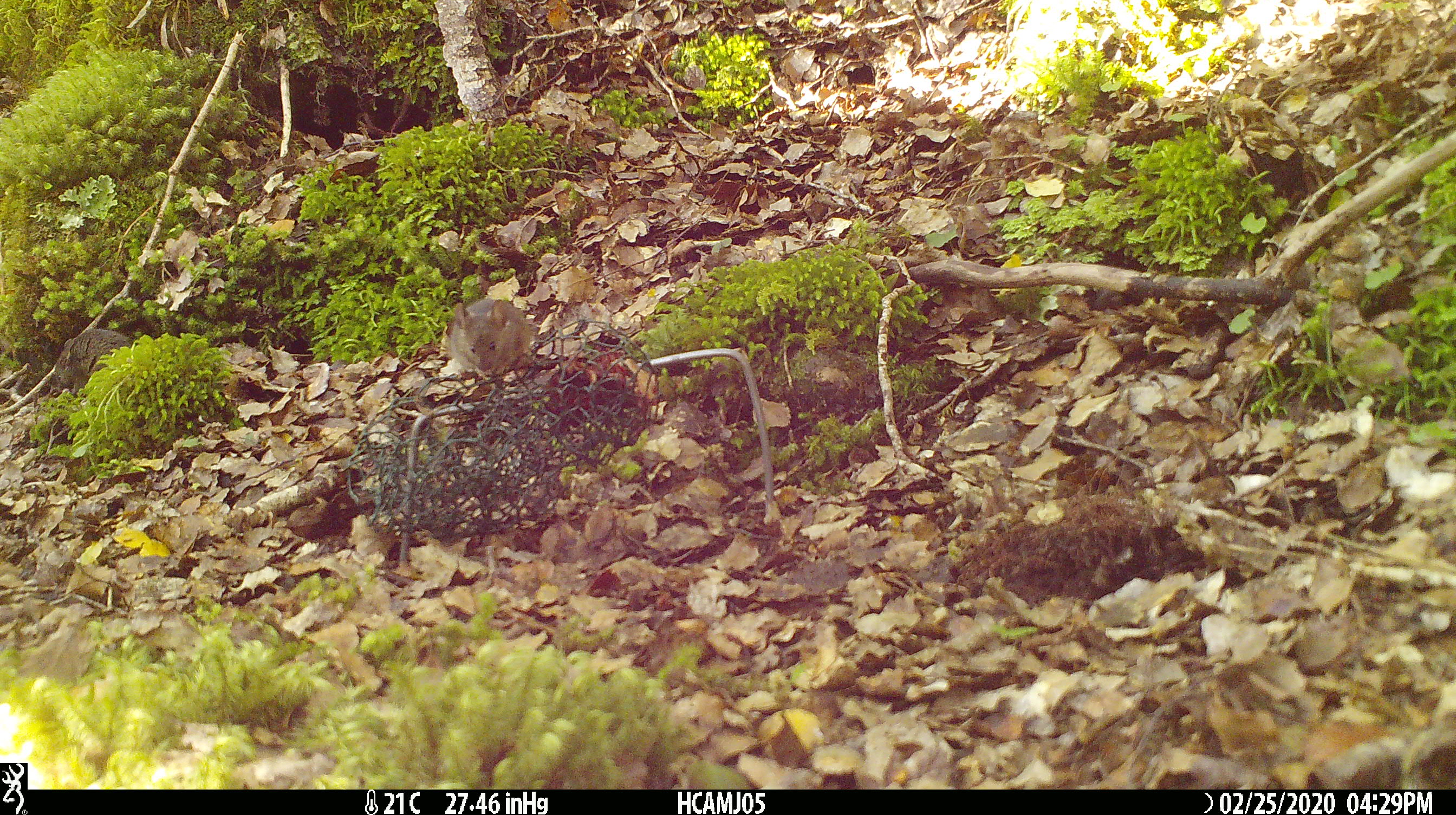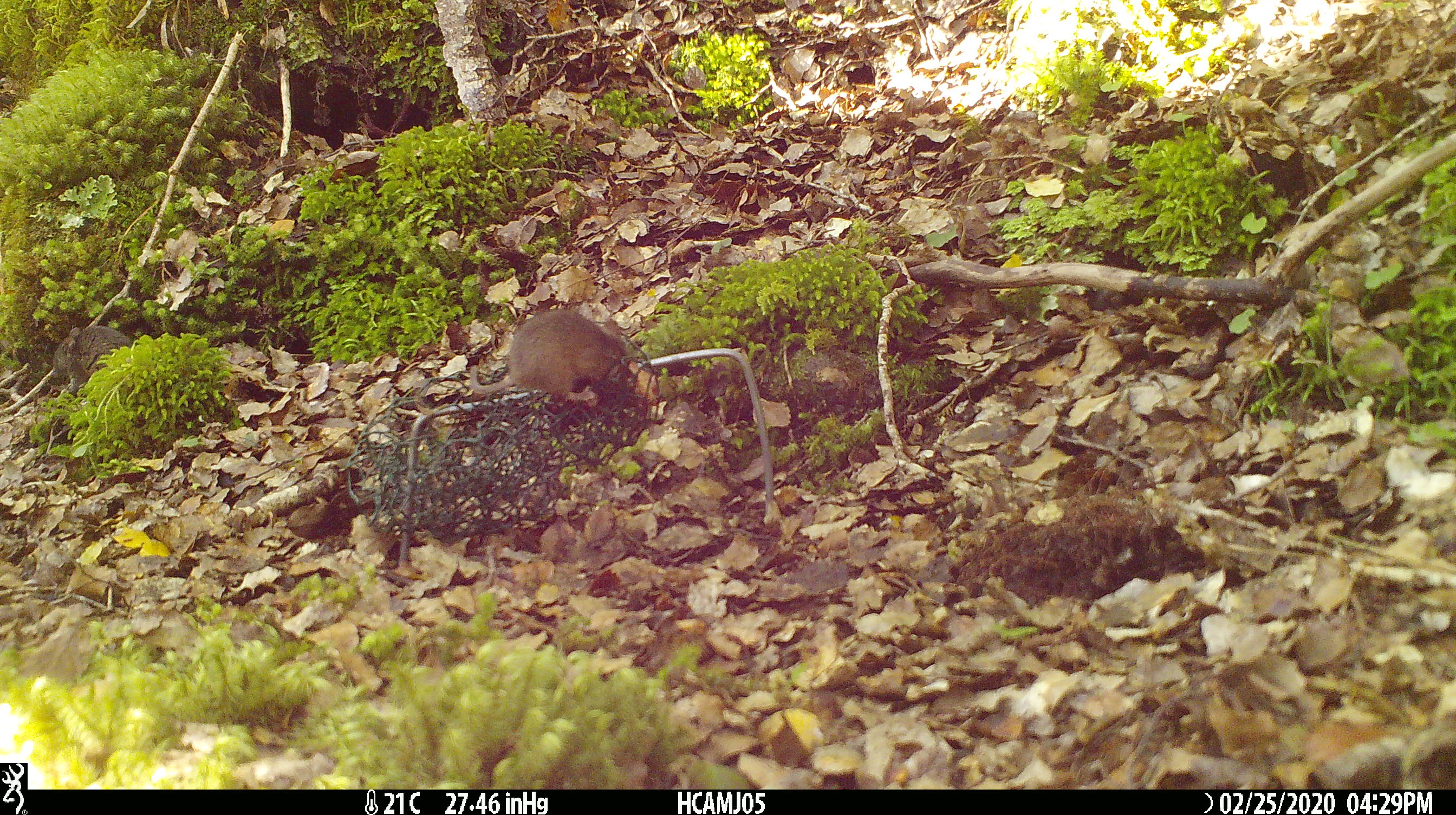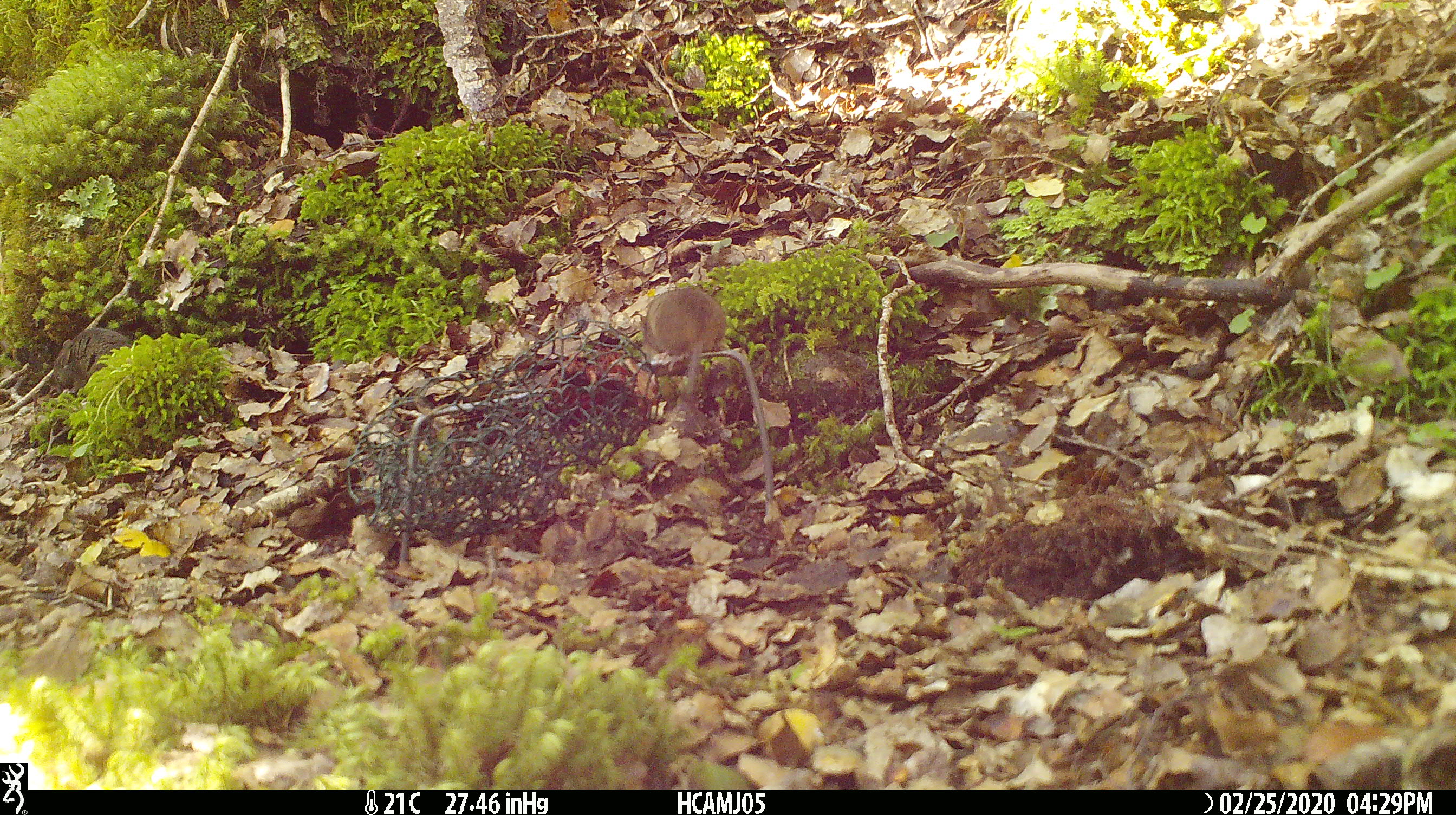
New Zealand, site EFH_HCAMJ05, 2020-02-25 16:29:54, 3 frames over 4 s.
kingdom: Animalia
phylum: Chordata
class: Mammalia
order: Rodentia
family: Muridae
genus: Mus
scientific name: Mus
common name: mouse